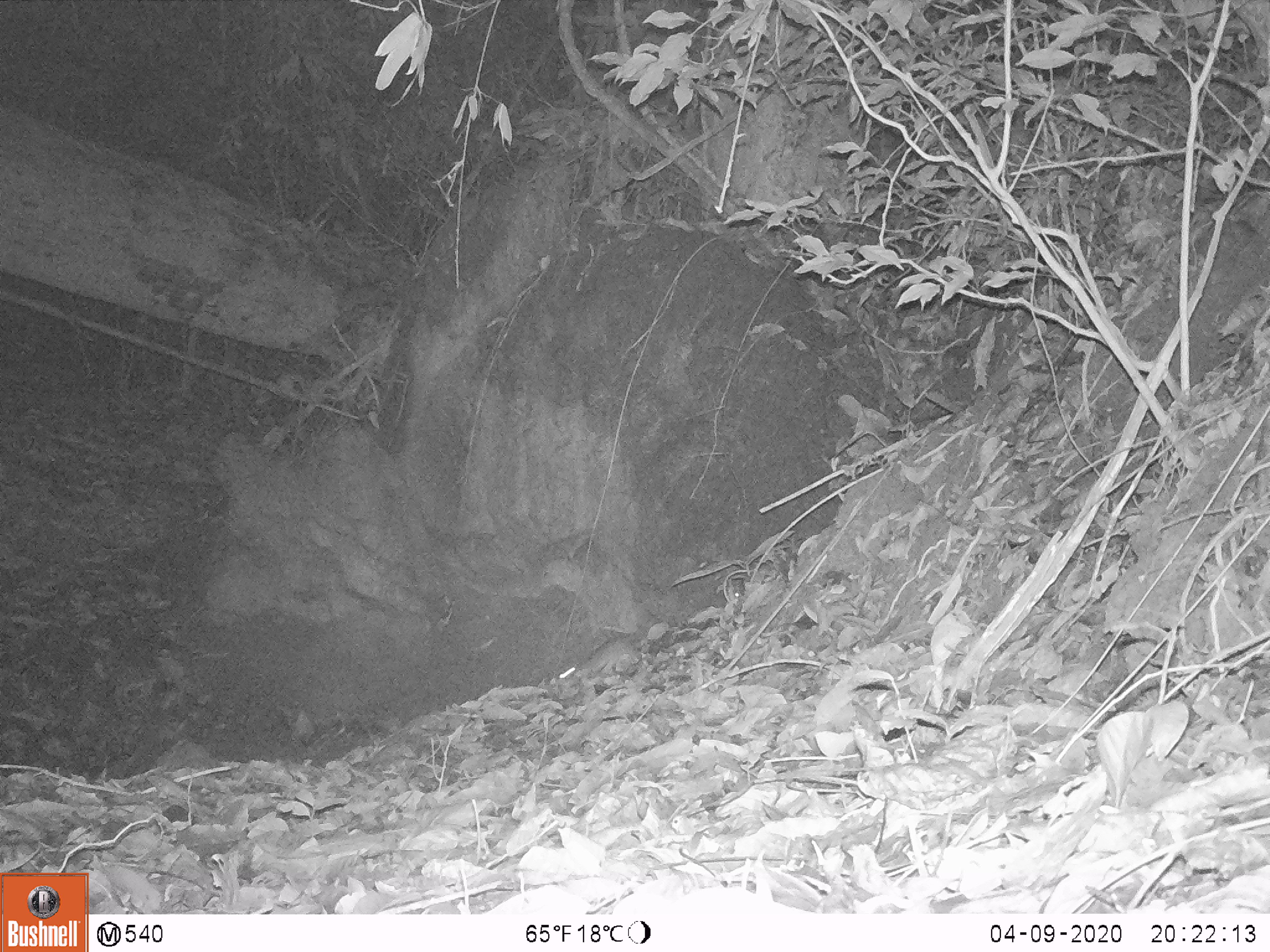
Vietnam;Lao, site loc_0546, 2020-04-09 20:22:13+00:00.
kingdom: Animalia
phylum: Chordata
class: Mammalia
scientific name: Mammalia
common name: mammal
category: unidentified small mammal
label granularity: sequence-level